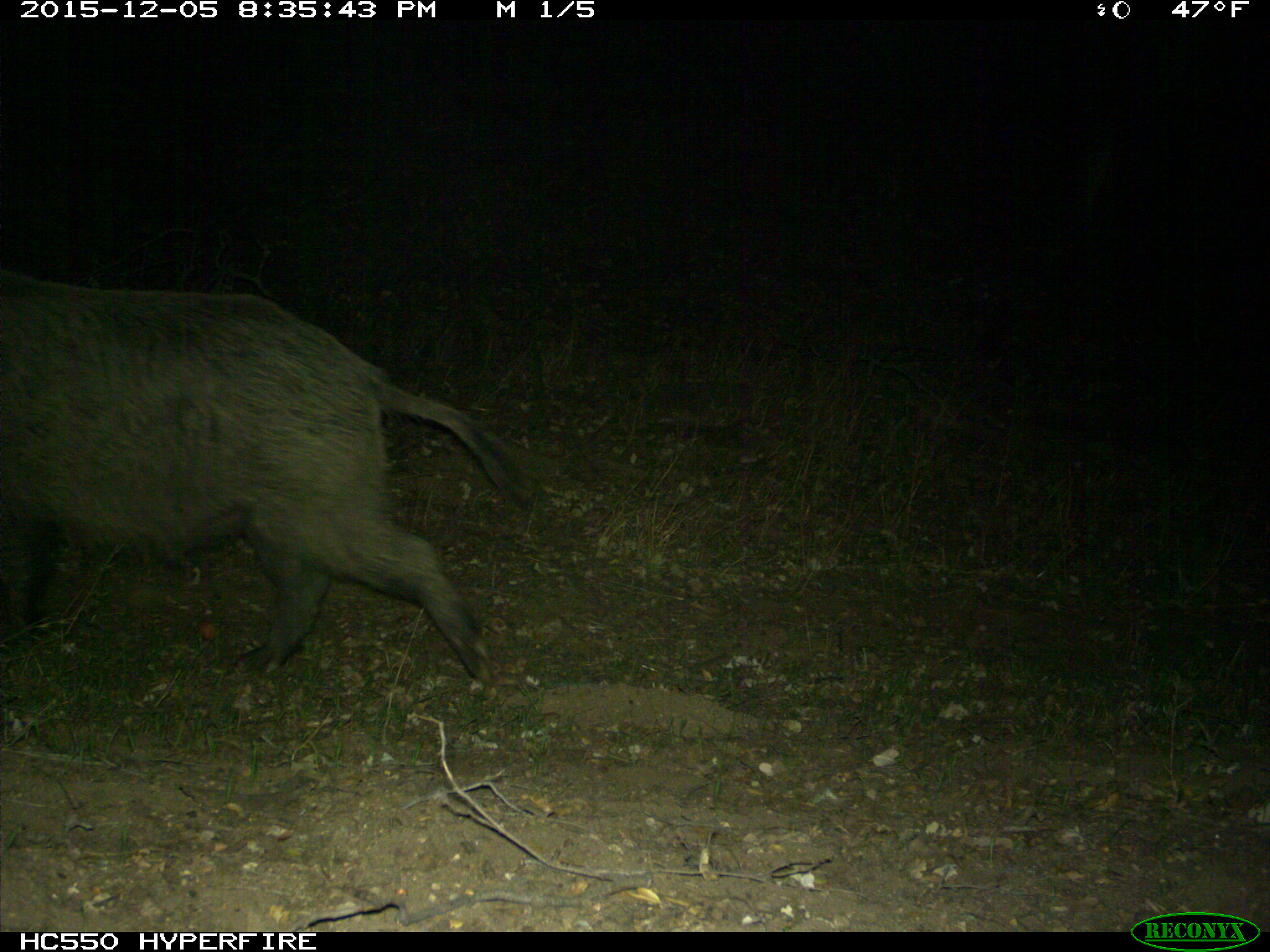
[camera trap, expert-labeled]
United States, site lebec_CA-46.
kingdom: Animalia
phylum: Chordata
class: Mammalia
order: Artiodactyla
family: Suidae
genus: Sus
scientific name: Sus scrofa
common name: wild boar